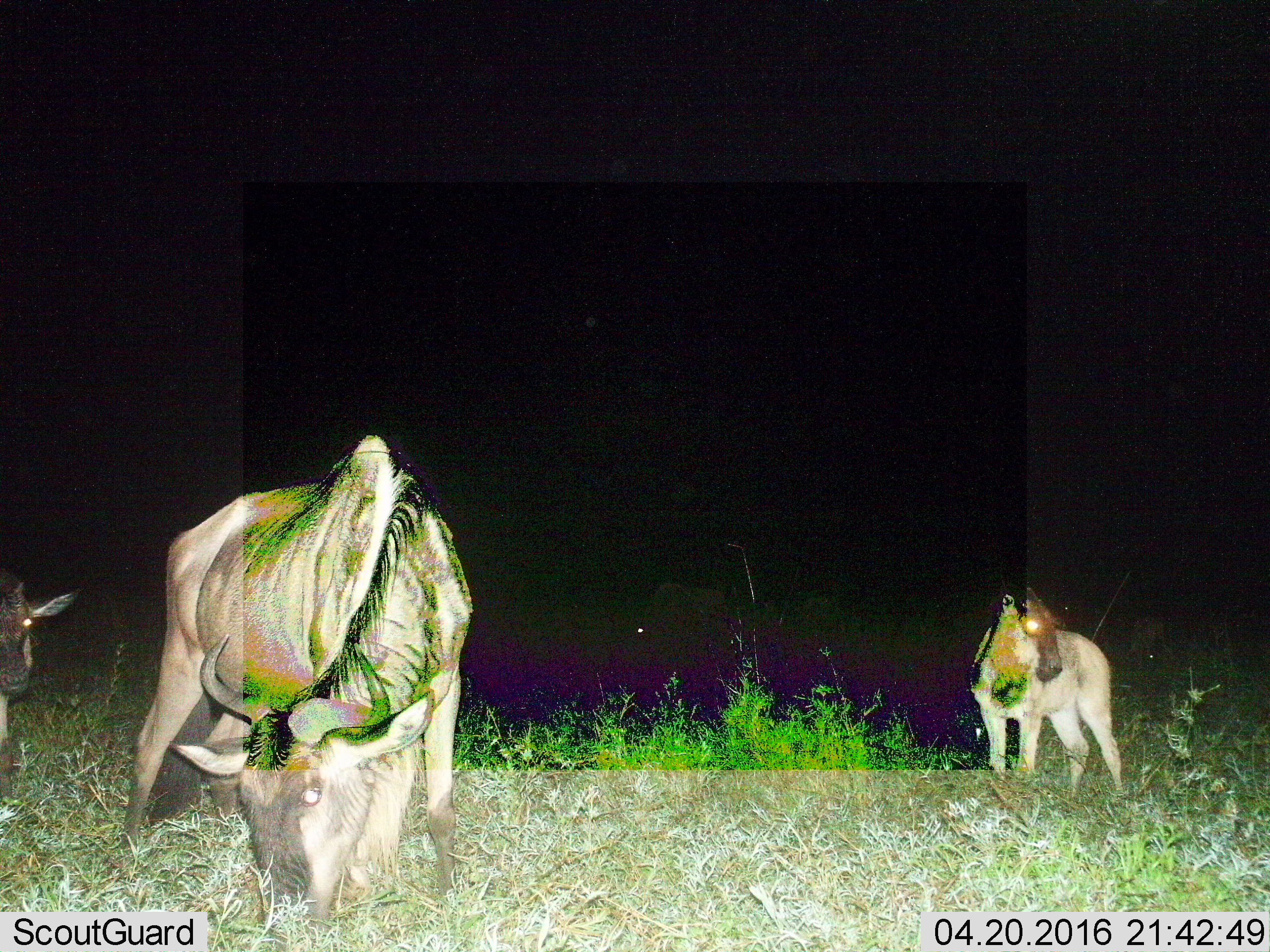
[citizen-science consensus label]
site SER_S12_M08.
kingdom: Animalia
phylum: Chordata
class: Mammalia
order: Artiodactyla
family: Bovidae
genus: Connochaetes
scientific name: Connochaetes taurinus taurinus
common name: blue wildebeest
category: wildebeestblue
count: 3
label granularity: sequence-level